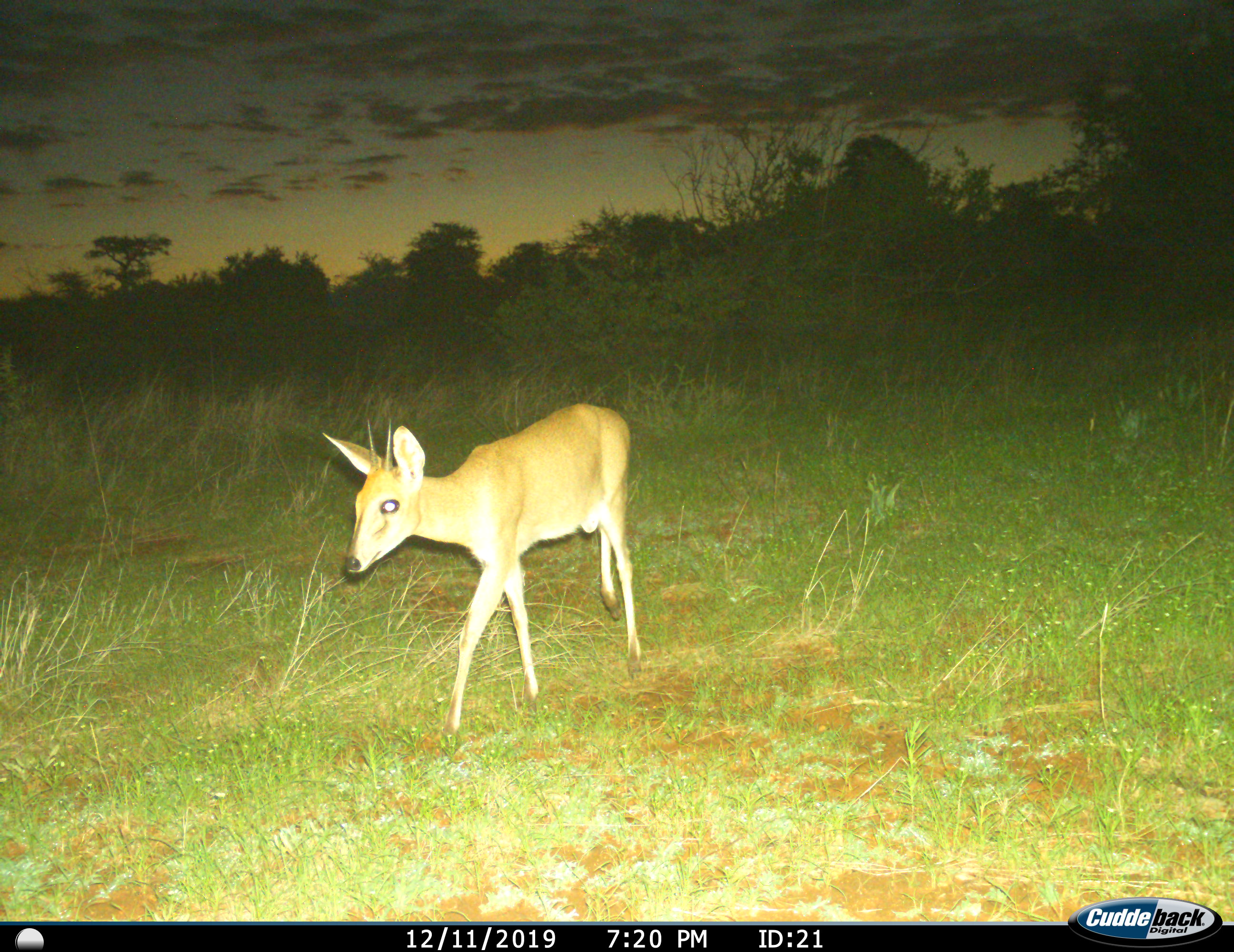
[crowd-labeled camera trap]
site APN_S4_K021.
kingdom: Animalia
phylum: Chordata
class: Mammalia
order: Artiodactyla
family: Bovidae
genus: Sylvicapra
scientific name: Sylvicapra grimmia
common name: common duiker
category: duikercommongrey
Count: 1.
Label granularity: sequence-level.